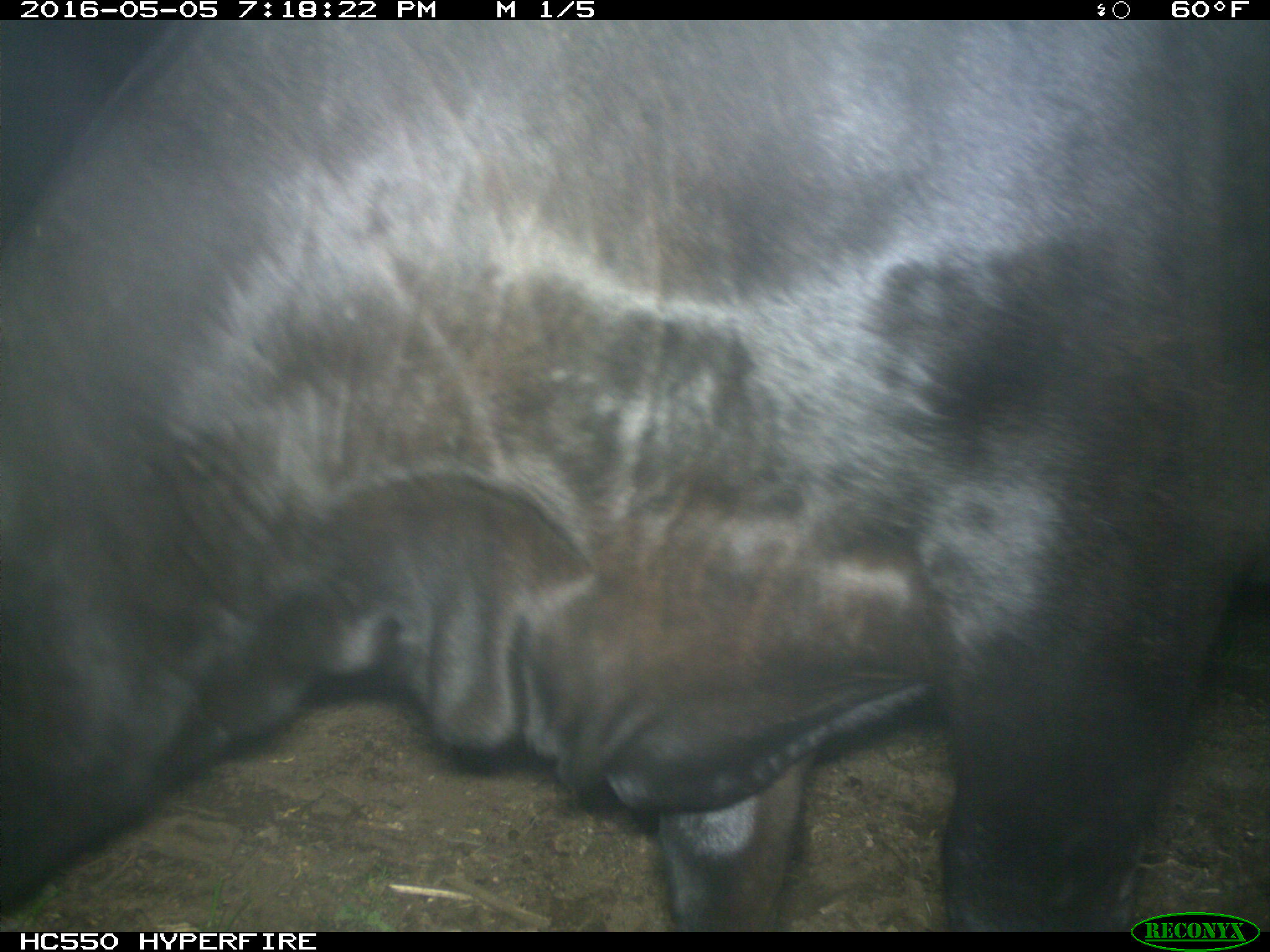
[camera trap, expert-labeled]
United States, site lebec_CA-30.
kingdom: Animalia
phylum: Chordata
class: Mammalia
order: Artiodactyla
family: Bovidae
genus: Bos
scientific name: Bos taurus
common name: domestic cow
Bos taurus (domestic cow).